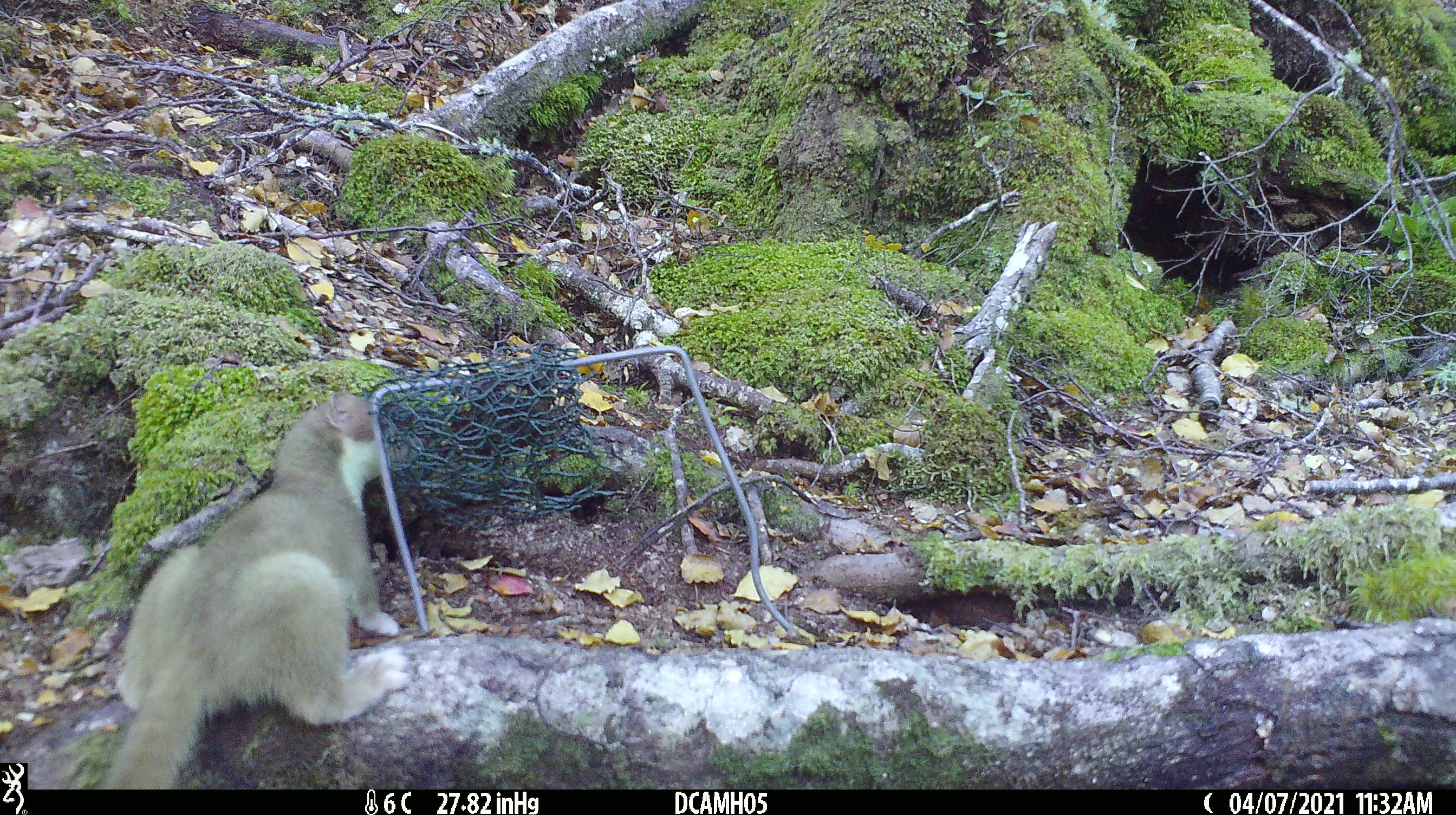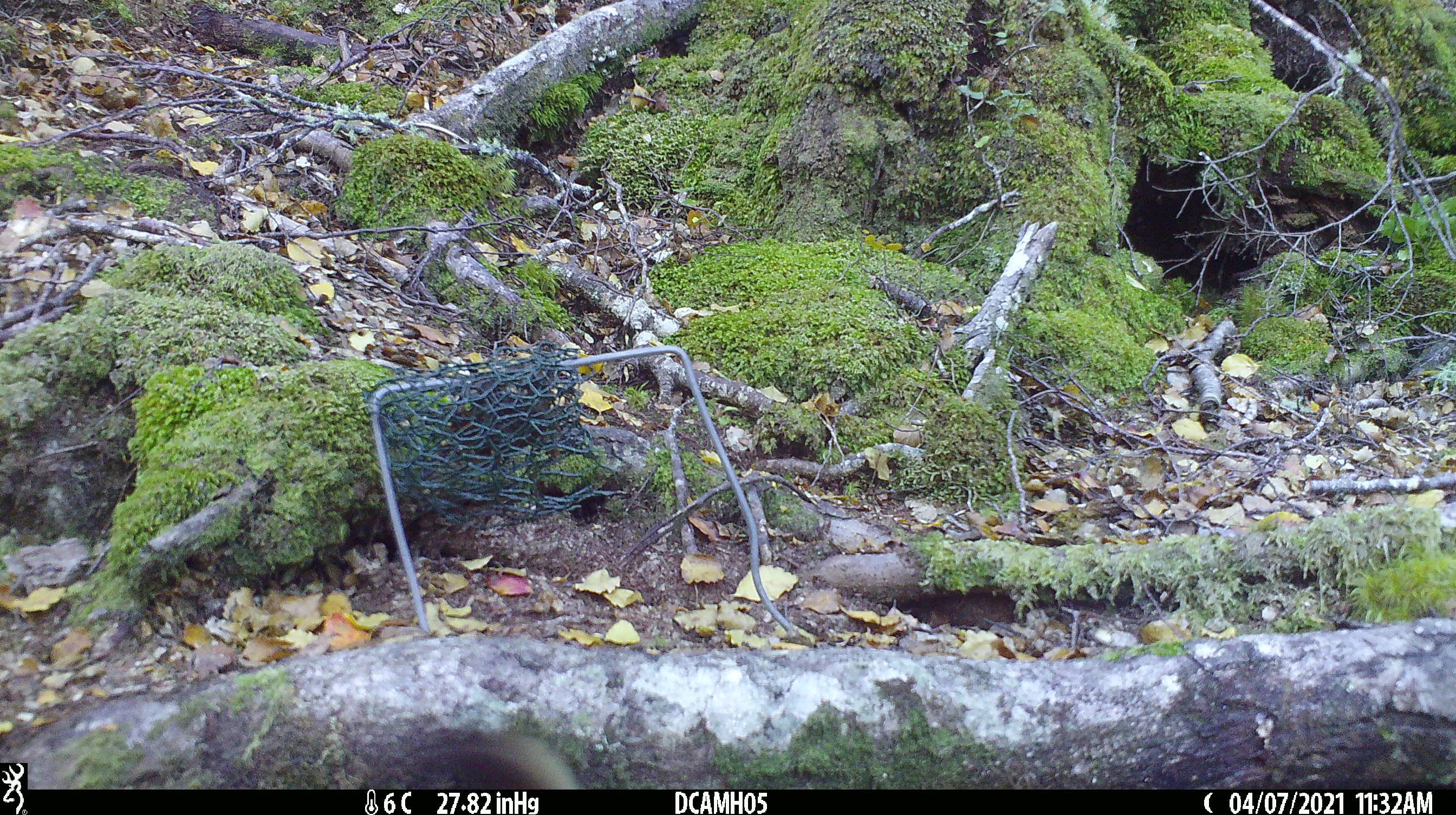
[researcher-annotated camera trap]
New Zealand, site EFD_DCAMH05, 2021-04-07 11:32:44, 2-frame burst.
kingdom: Animalia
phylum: Chordata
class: Mammalia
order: Carnivora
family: Mustelidae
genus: Mustela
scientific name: Mustela erminea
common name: stoat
Stoat (Mustela erminea).